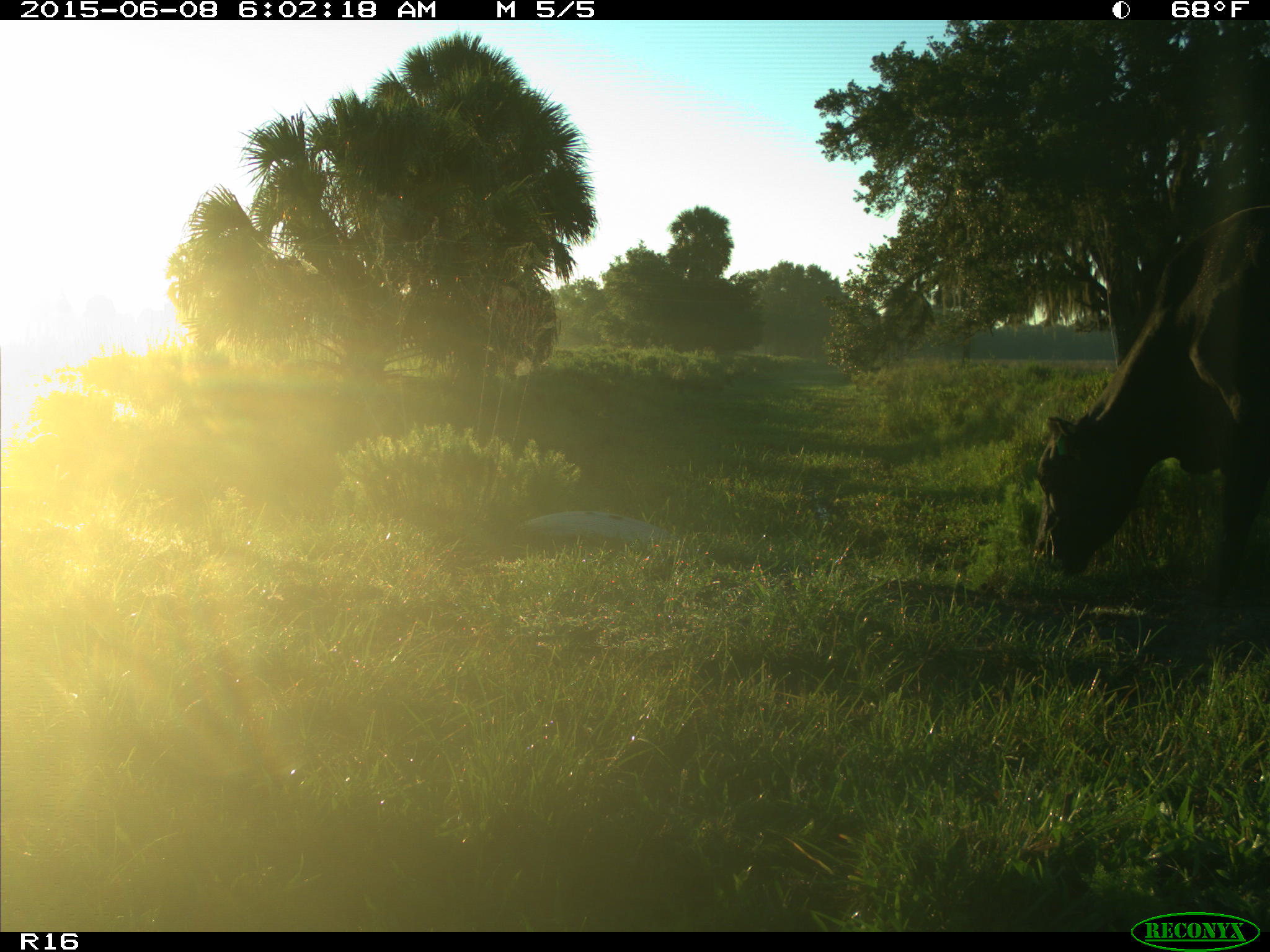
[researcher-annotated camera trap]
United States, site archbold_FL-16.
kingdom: Animalia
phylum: Chordata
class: Mammalia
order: Artiodactyla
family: Bovidae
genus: Bos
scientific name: Bos taurus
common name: domestic cow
Bos taurus (domestic cow).